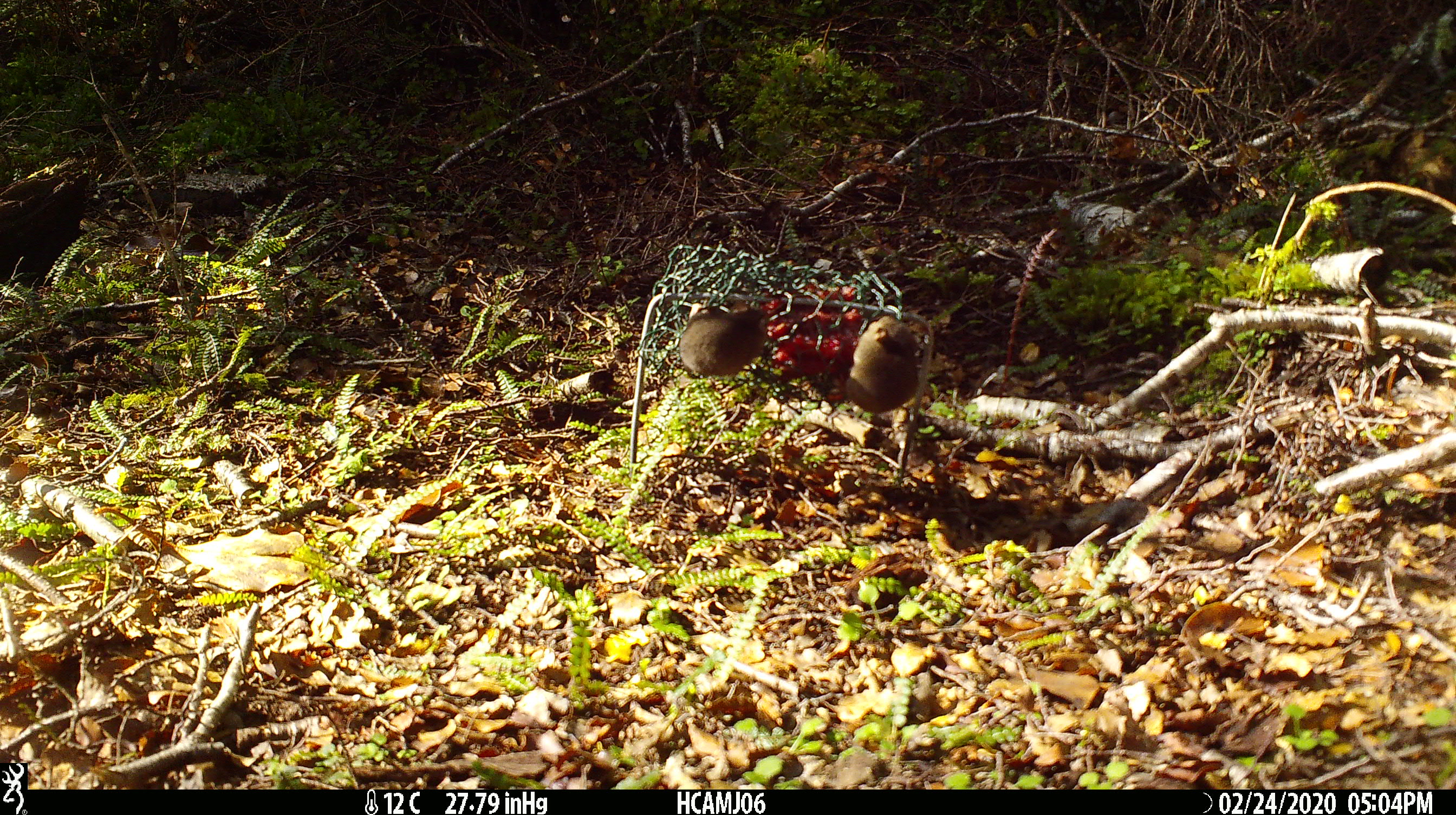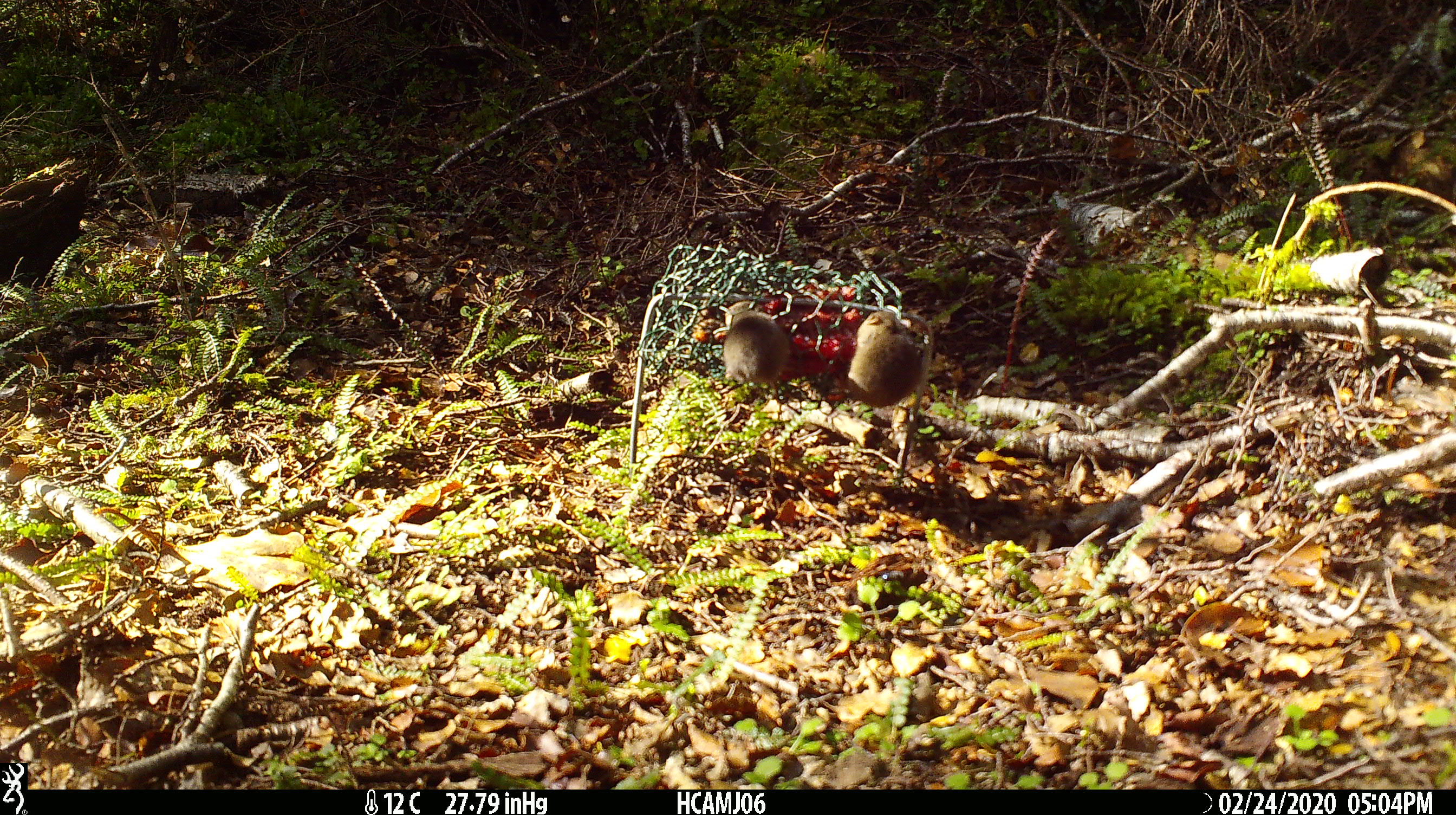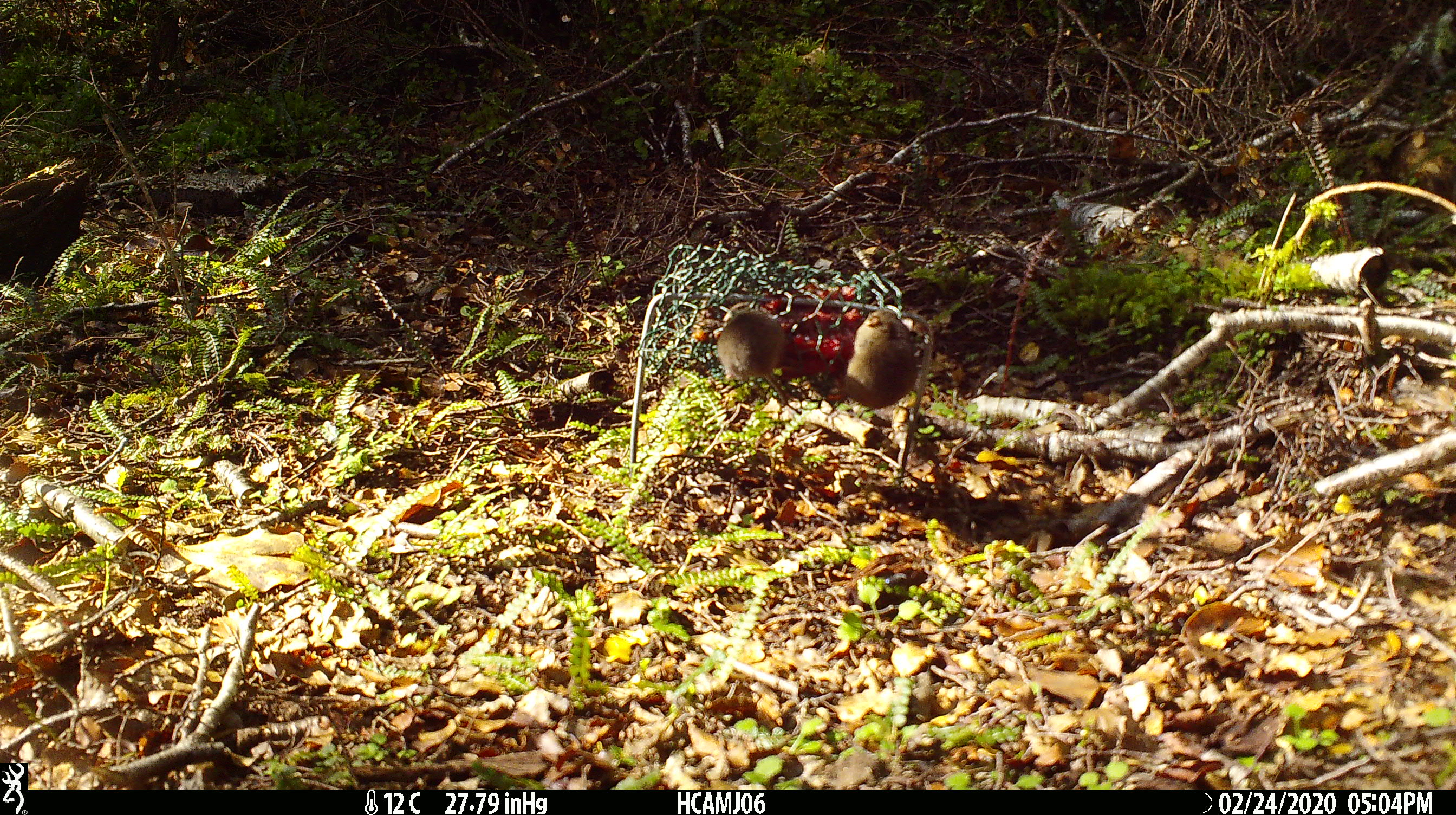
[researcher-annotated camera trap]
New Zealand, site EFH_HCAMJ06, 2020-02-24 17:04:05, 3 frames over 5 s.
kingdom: Animalia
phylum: Chordata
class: Mammalia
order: Rodentia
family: Muridae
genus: Mus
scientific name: Mus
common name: mouse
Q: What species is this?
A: Mouse (Mus).